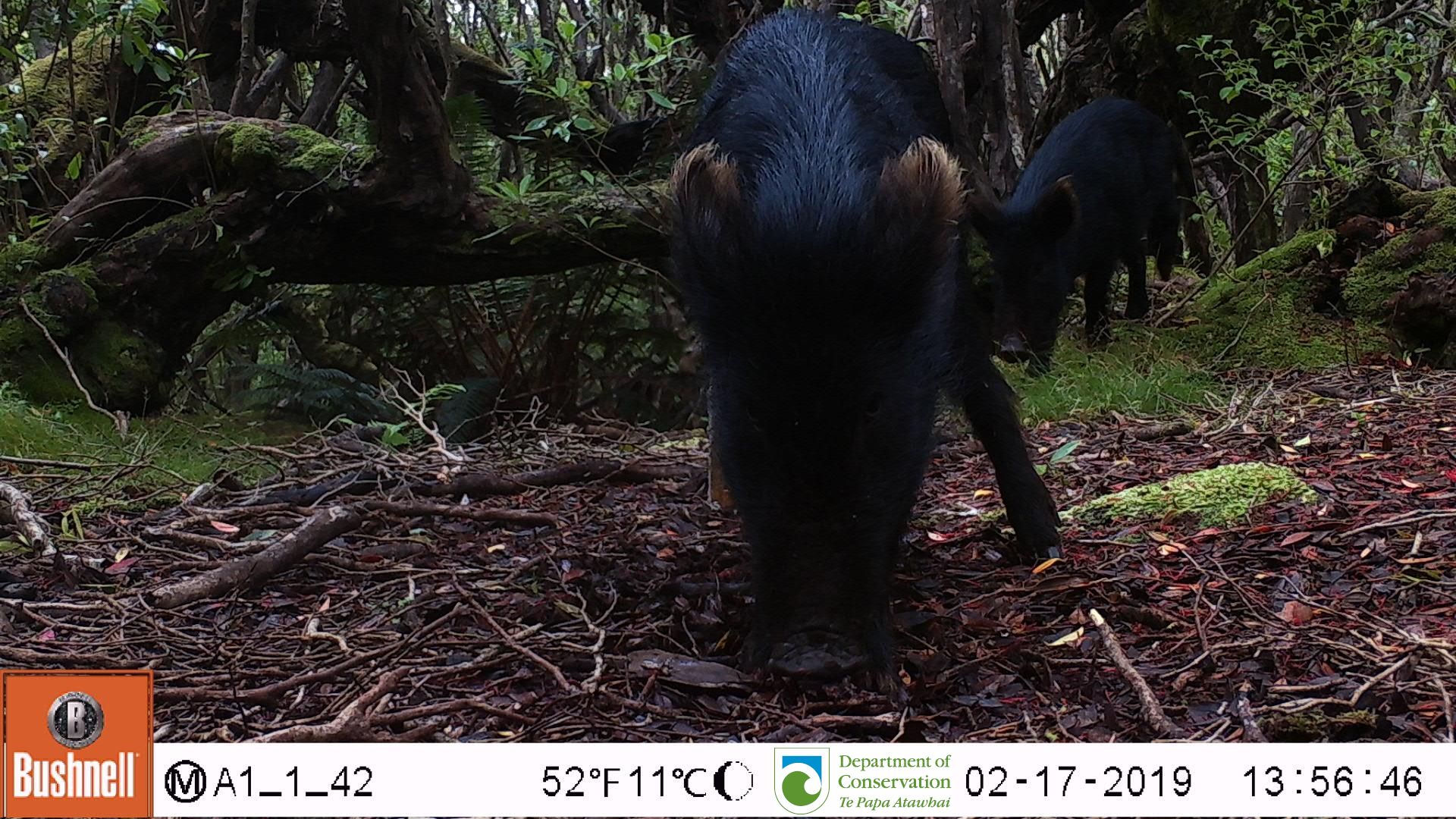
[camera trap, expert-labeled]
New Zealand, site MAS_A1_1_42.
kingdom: Animalia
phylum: Chordata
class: Mammalia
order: Artiodactyla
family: Suidae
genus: Sus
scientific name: Sus scrofa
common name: pig